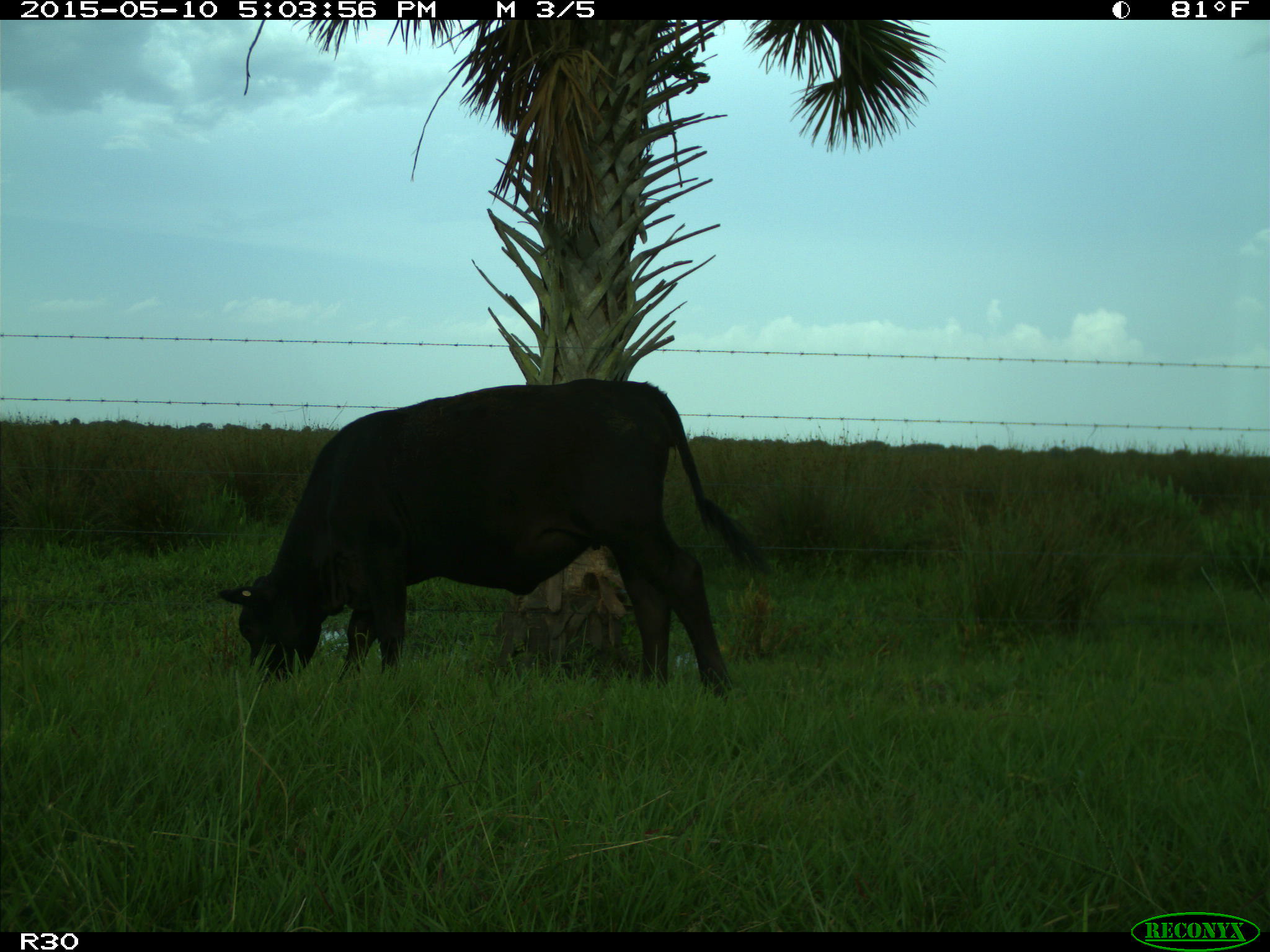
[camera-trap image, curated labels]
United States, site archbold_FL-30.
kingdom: Animalia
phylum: Chordata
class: Mammalia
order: Artiodactyla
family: Bovidae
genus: Bos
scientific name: Bos taurus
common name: domestic cow